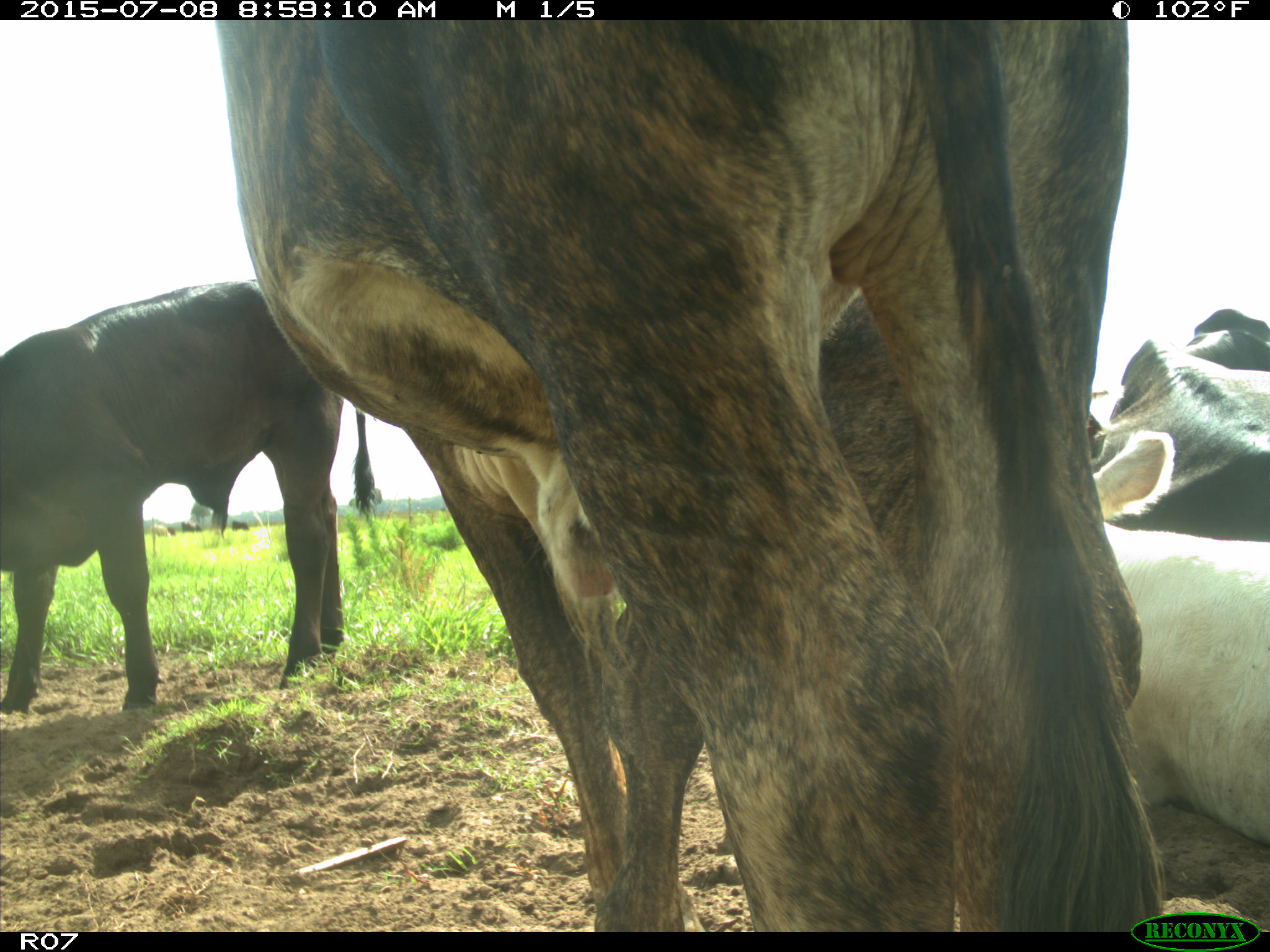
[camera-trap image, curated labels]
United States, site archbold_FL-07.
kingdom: Animalia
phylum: Chordata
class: Mammalia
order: Artiodactyla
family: Bovidae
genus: Bos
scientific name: Bos taurus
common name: domestic cow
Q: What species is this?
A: Bos taurus (domestic cow).